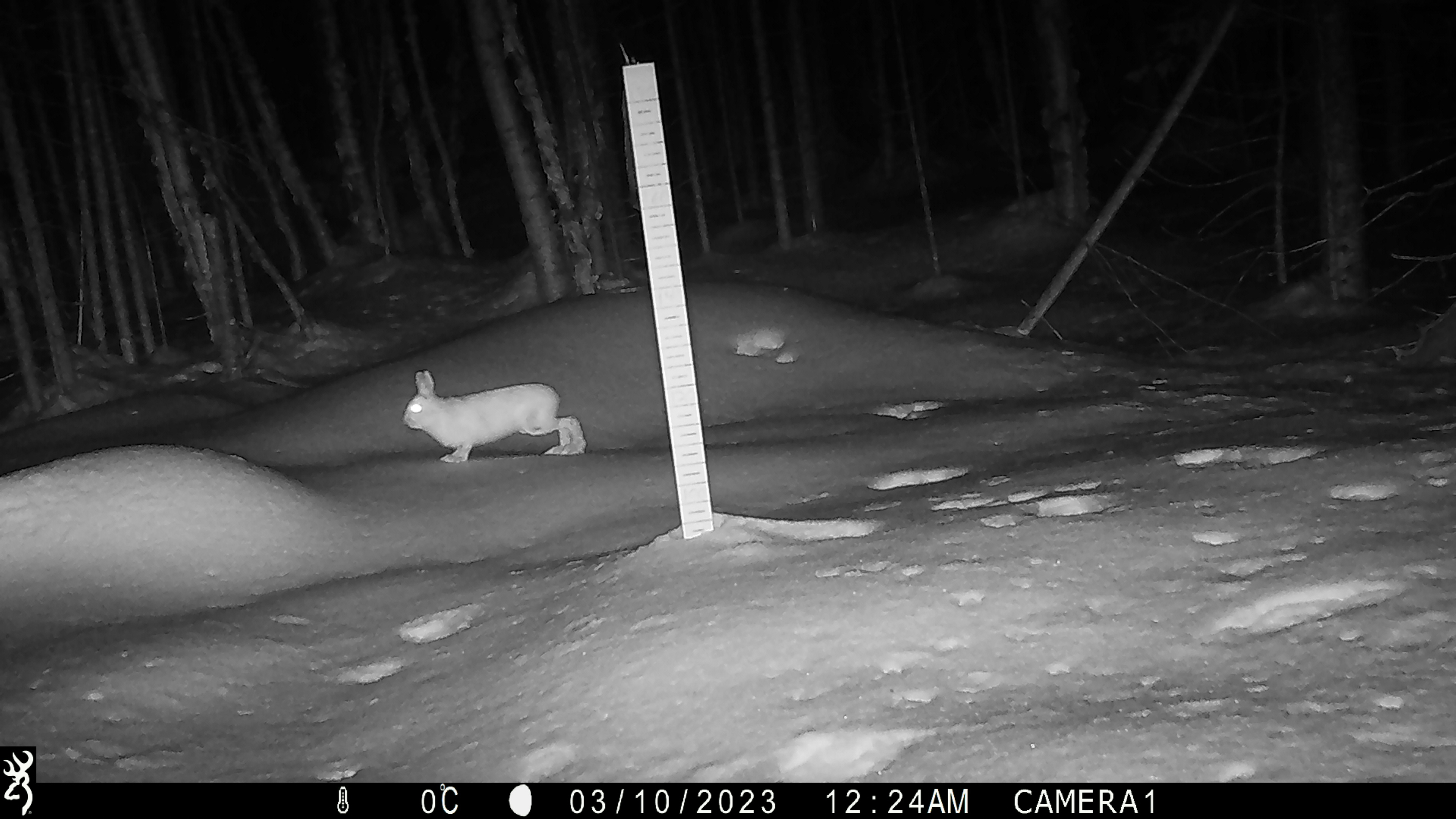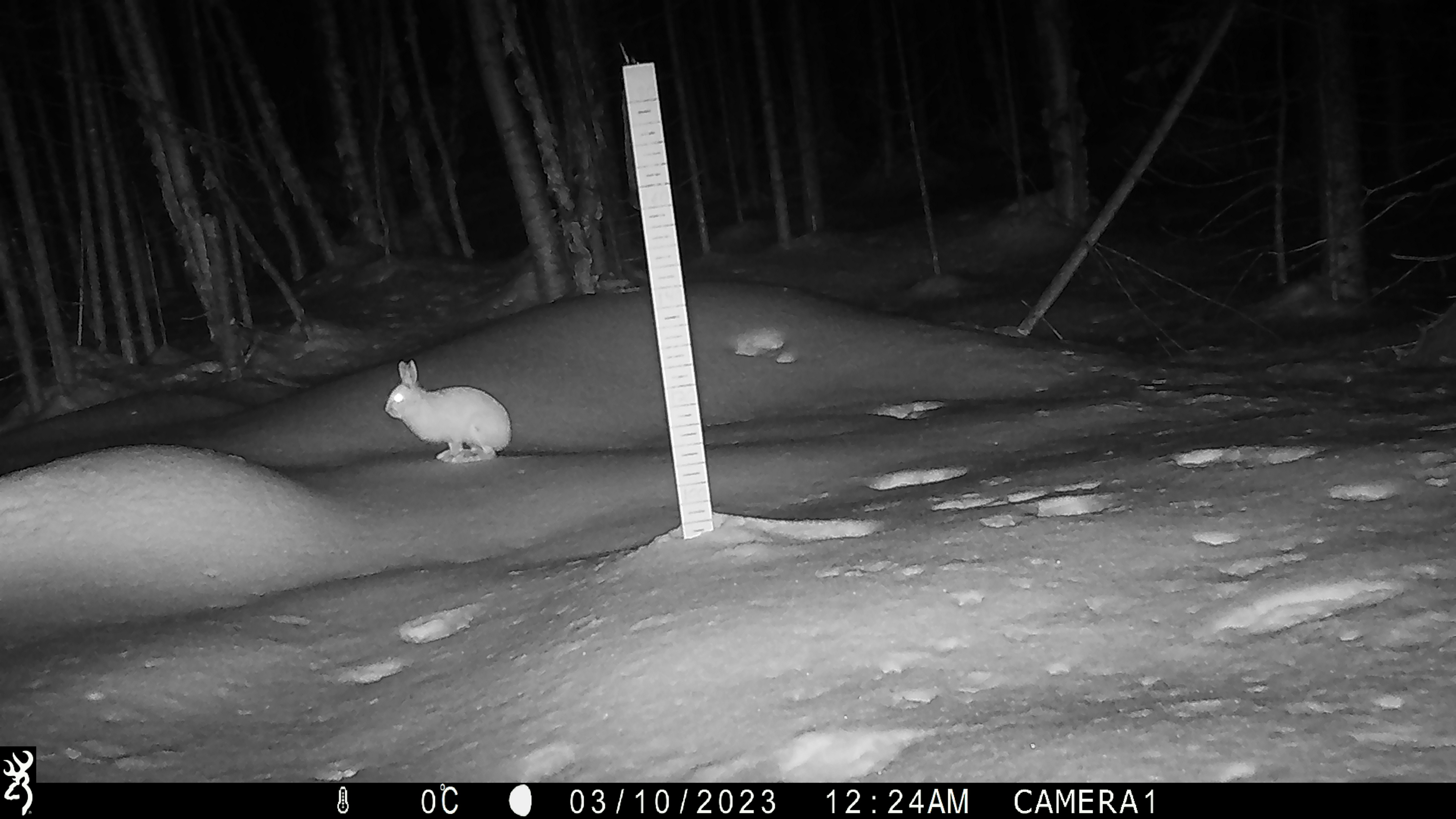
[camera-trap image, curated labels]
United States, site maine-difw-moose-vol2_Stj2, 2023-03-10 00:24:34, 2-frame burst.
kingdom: Animalia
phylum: Chordata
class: Mammalia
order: Lagomorpha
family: Leporidae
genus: Lepus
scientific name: Lepus americanus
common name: snowshoe hare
Snowshoe hare (Lepus americanus).